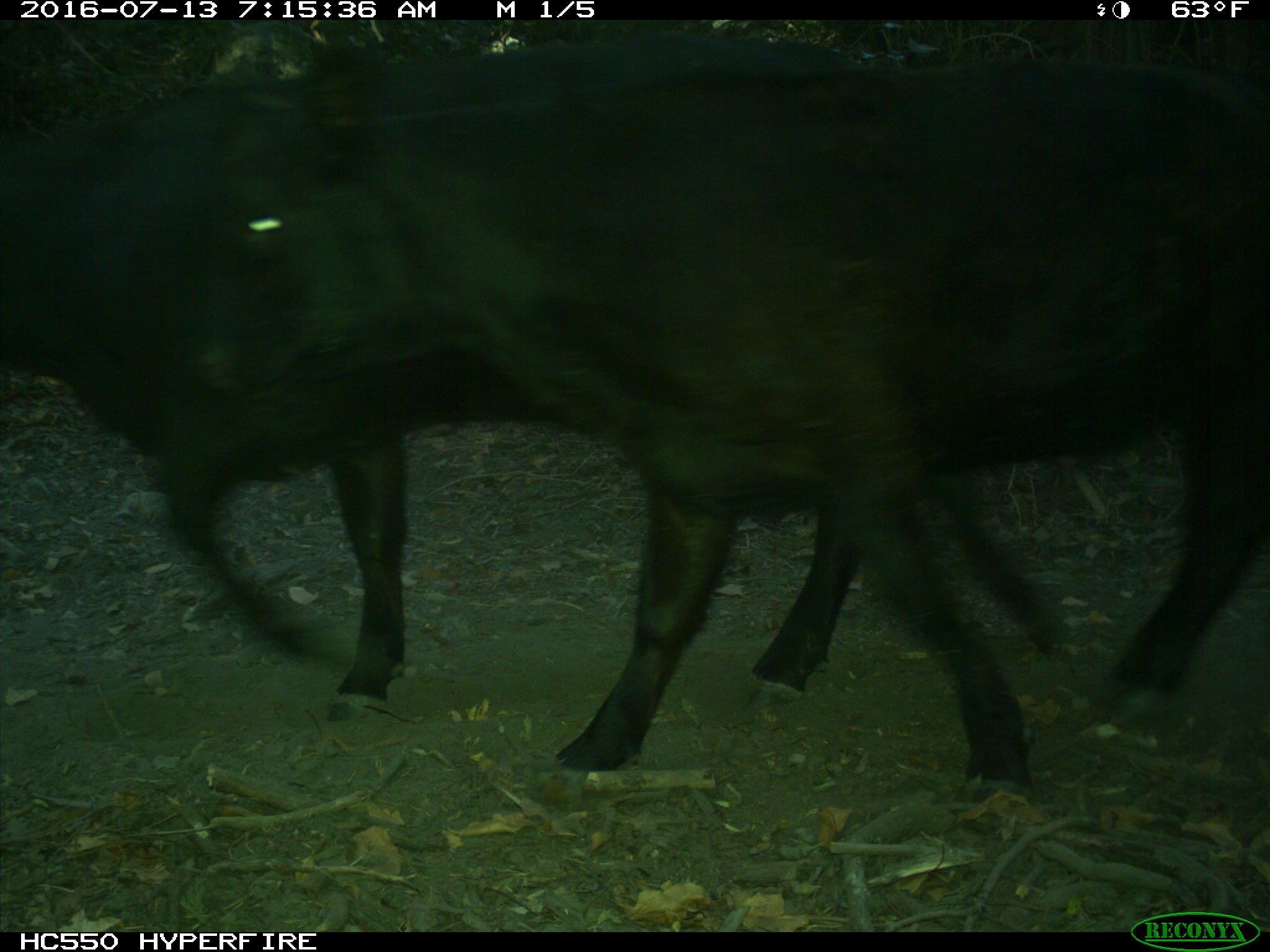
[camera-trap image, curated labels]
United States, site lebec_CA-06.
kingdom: Animalia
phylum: Chordata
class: Mammalia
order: Artiodactyla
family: Bovidae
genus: Bos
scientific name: Bos taurus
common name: domestic cow